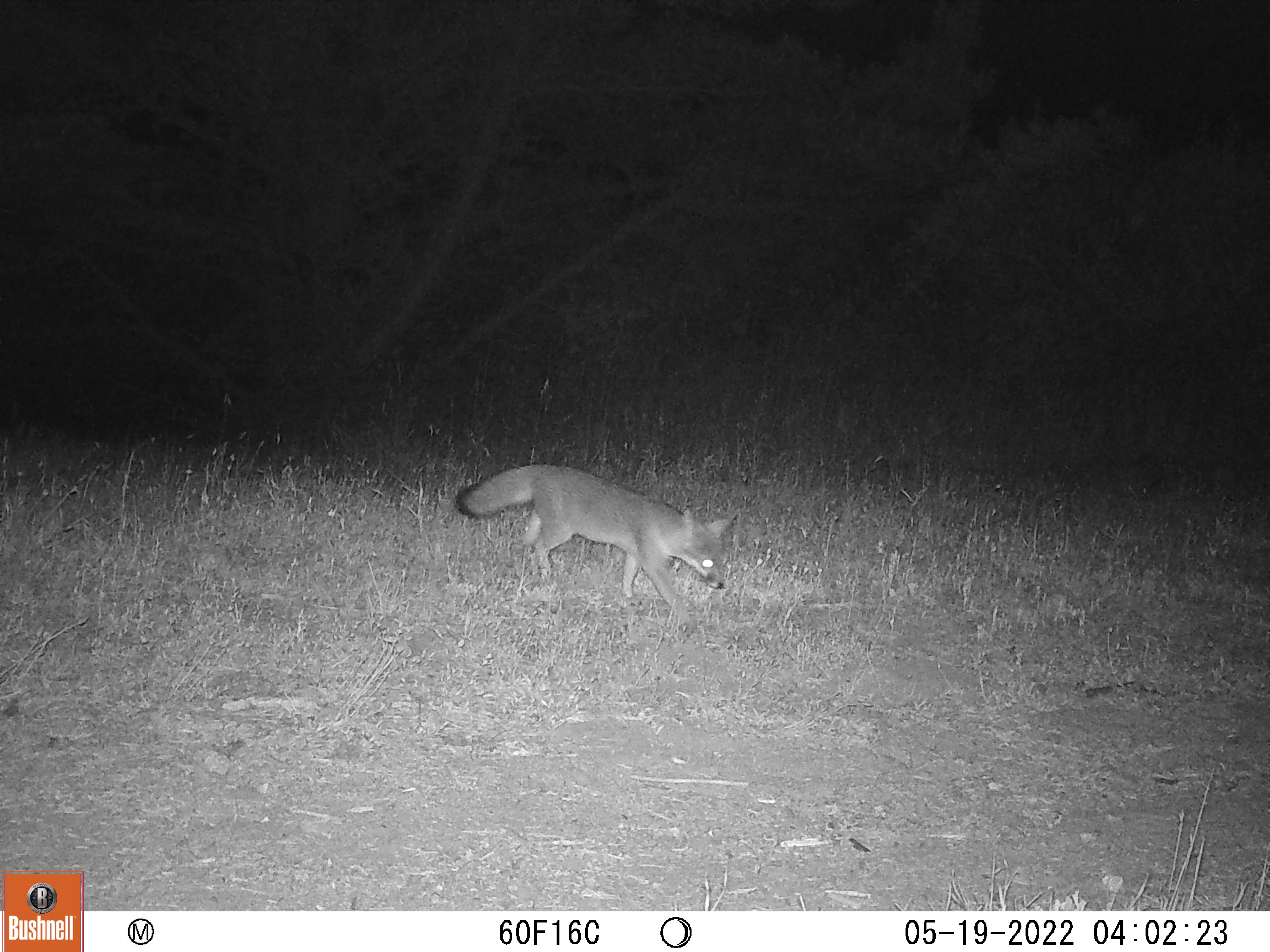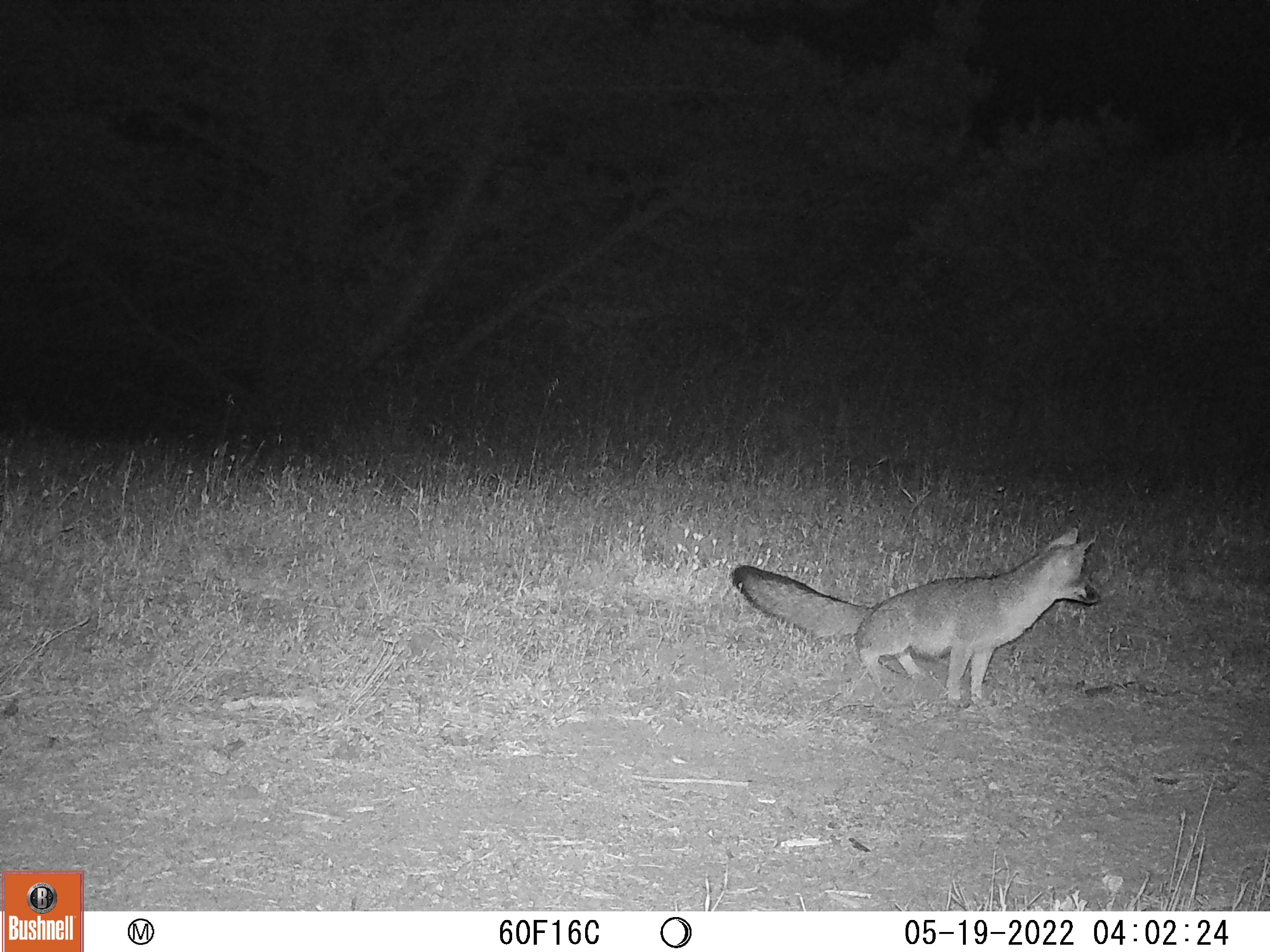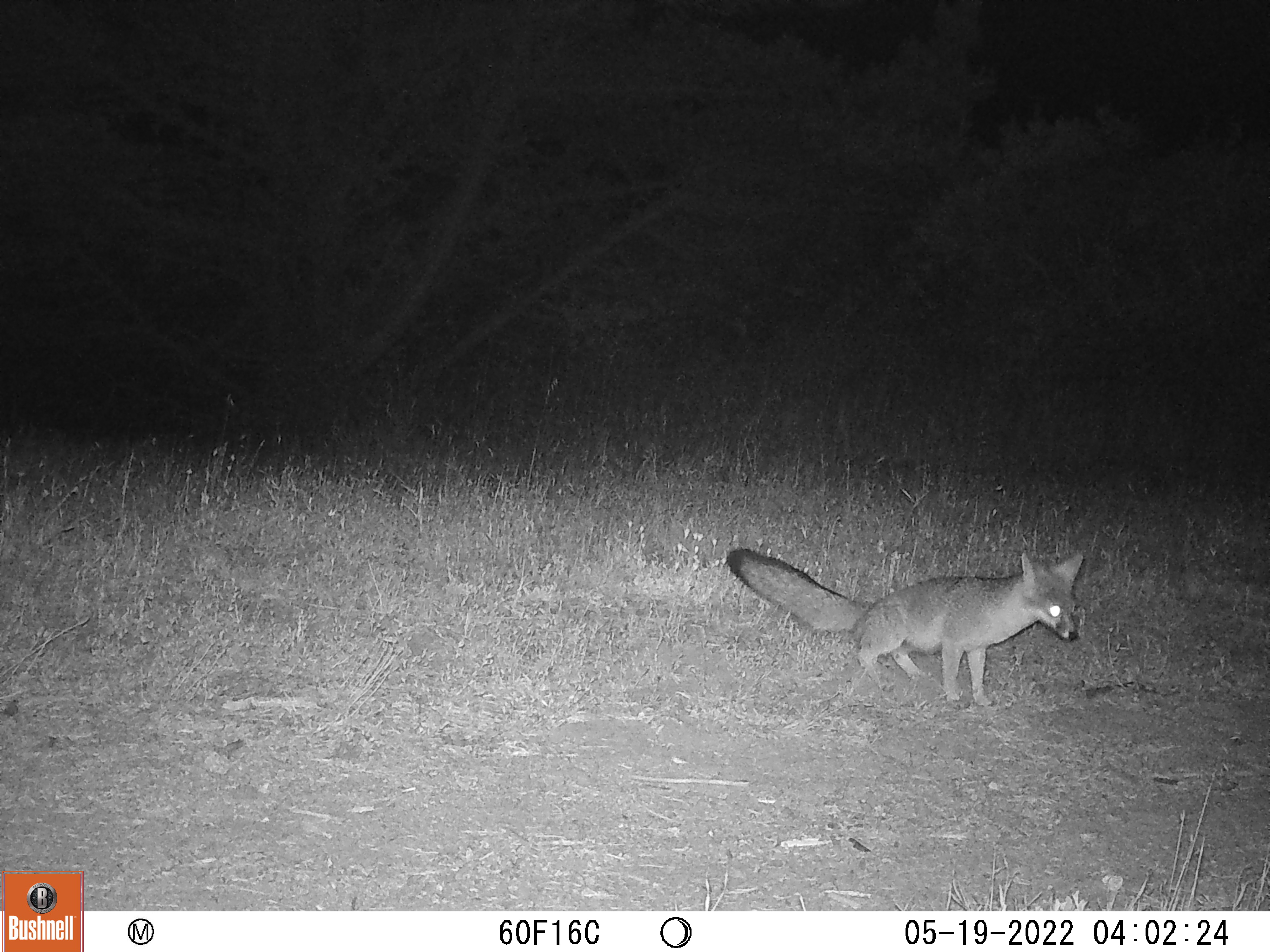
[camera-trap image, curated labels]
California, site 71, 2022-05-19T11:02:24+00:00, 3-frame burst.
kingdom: Animalia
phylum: Chordata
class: Mammalia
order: Carnivora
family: Canidae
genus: Urocyon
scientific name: Urocyon cinereoargenteus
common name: gray fox